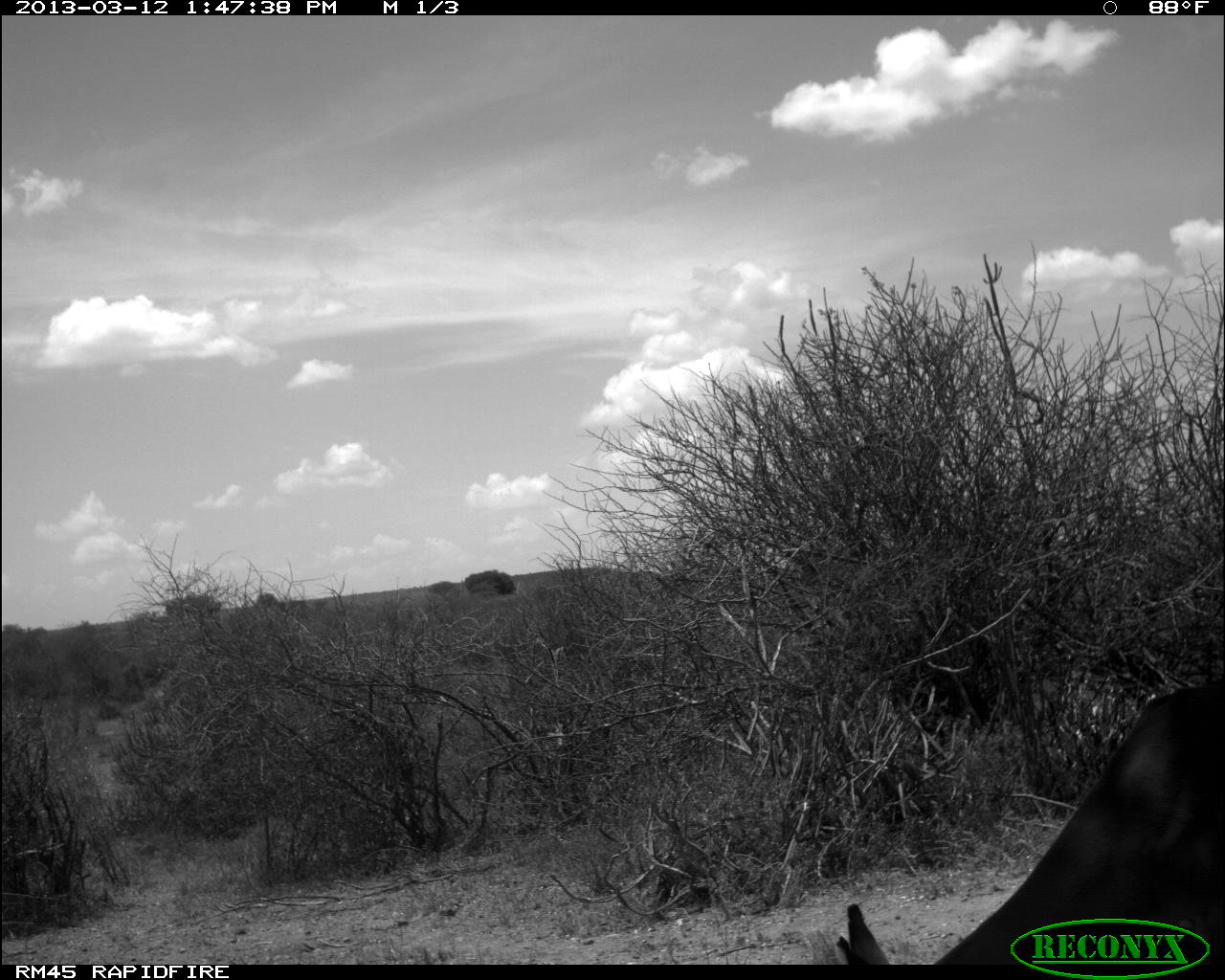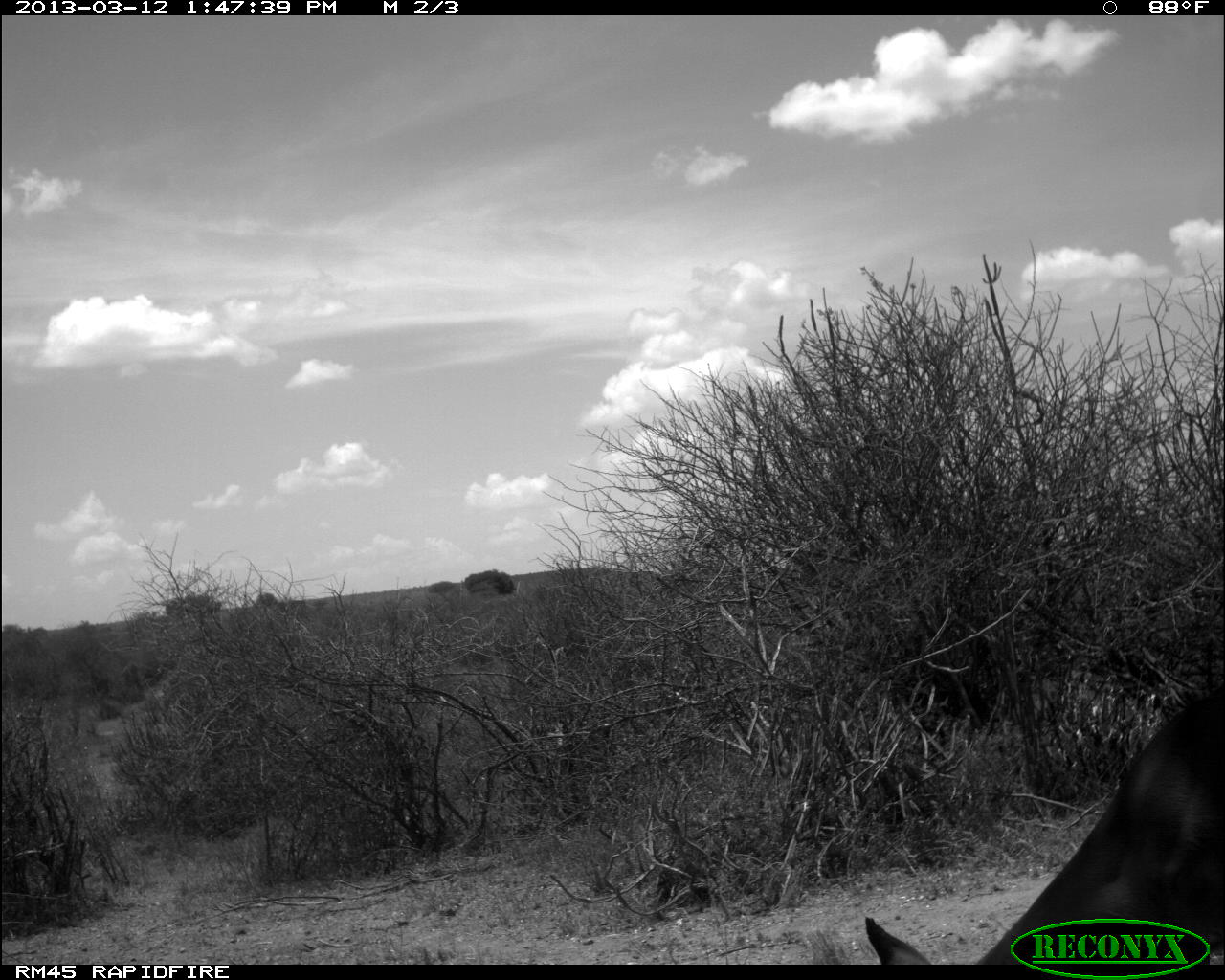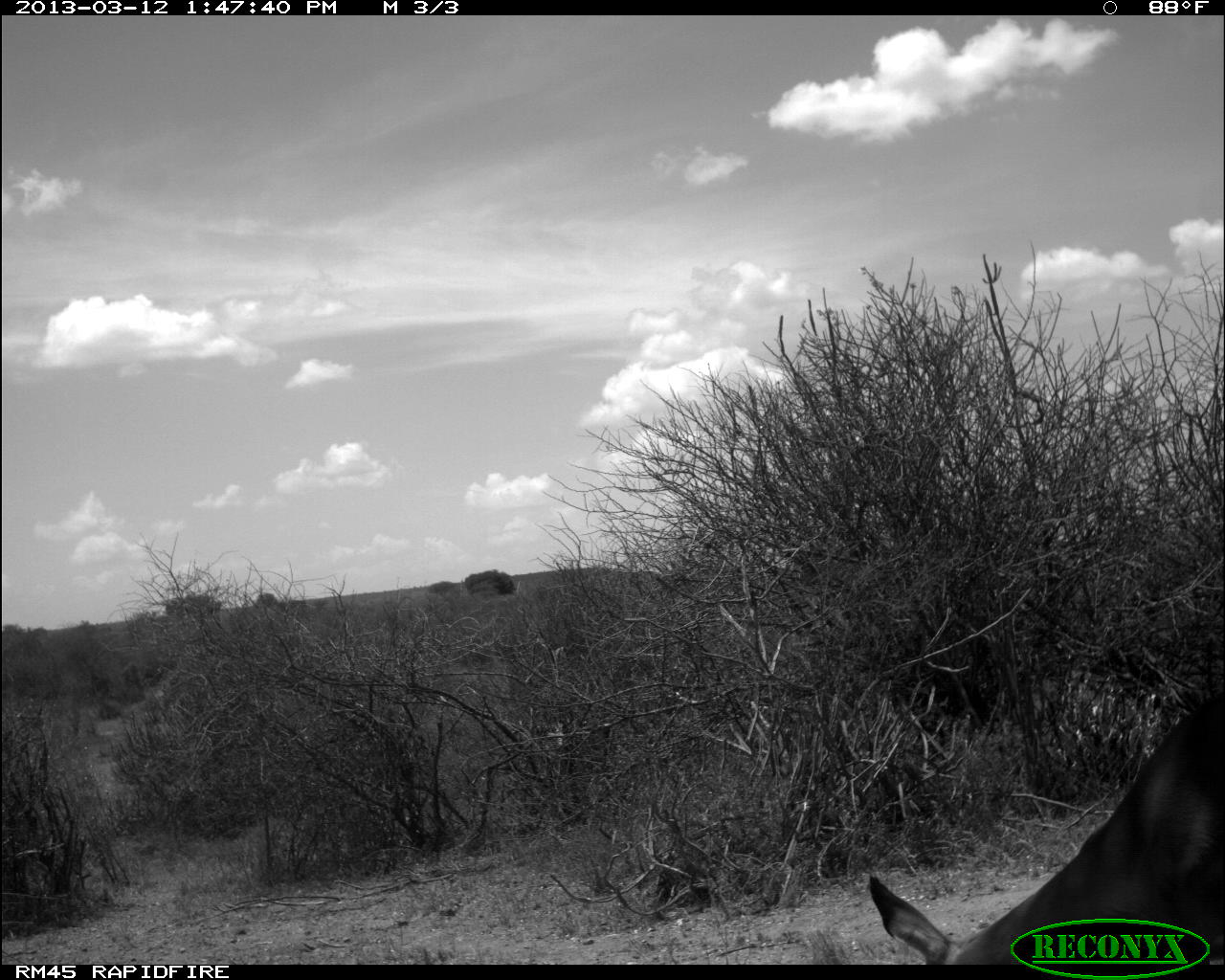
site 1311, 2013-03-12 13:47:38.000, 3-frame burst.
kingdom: Animalia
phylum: Chordata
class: Mammalia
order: Artiodactyla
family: Bovidae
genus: Aepyceros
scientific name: Aepyceros melampus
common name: impala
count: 1